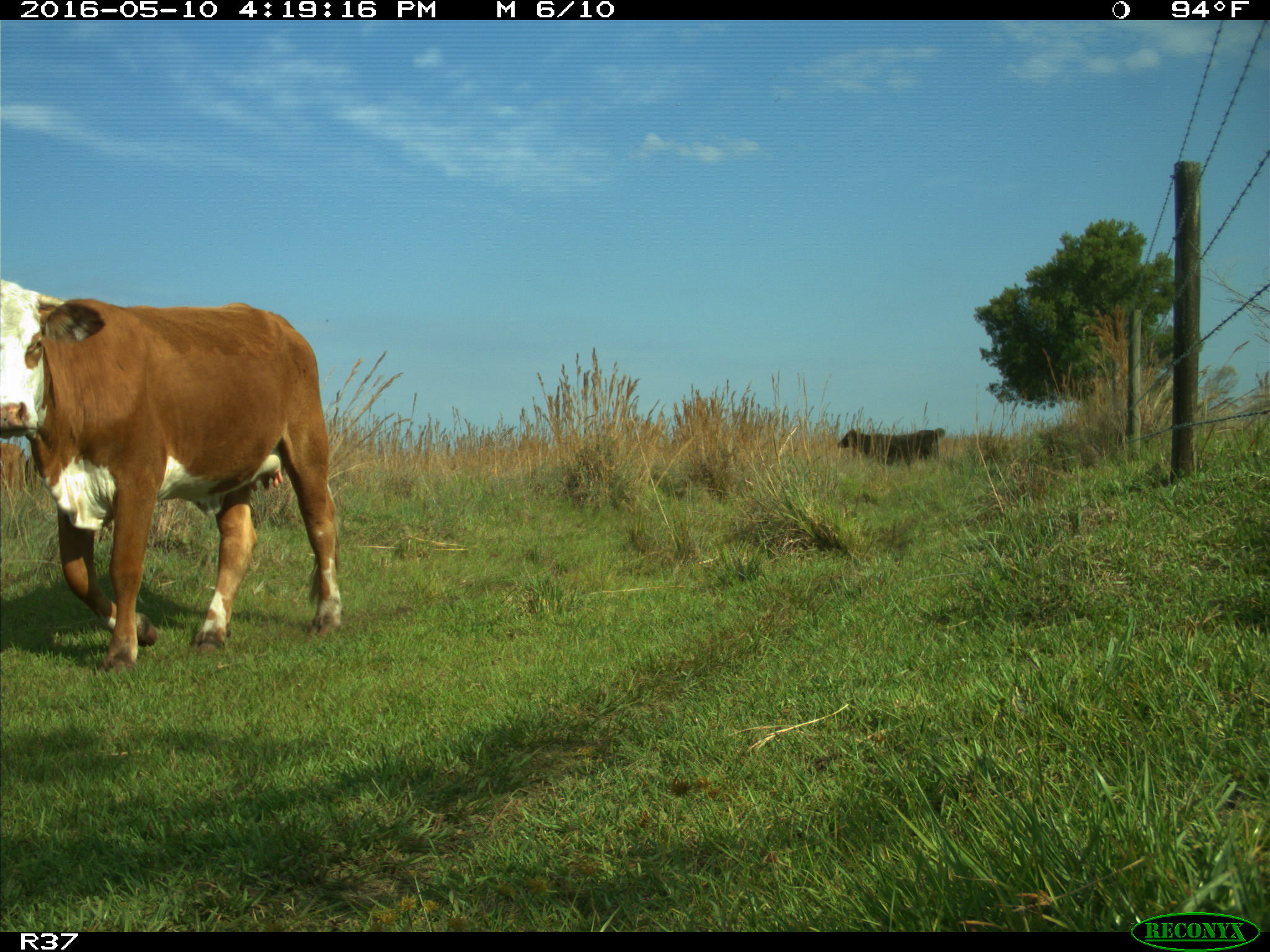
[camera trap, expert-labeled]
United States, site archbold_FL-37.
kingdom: Animalia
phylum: Chordata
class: Mammalia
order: Artiodactyla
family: Bovidae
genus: Bos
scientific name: Bos taurus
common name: domestic cow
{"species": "Bos taurus (domestic cow)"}